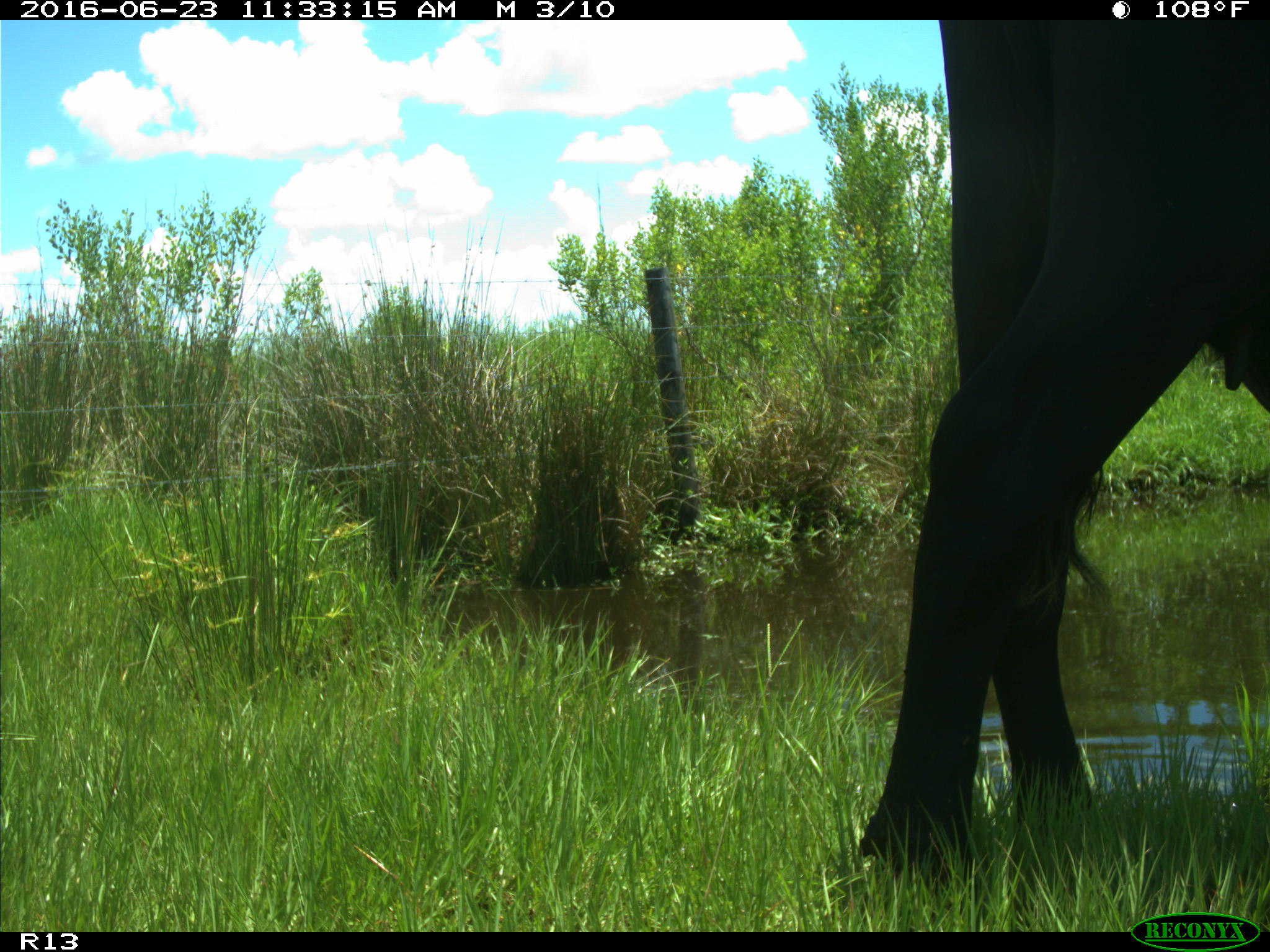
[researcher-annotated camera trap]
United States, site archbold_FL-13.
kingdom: Animalia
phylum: Chordata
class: Mammalia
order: Artiodactyla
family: Bovidae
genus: Bos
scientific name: Bos taurus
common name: domestic cow